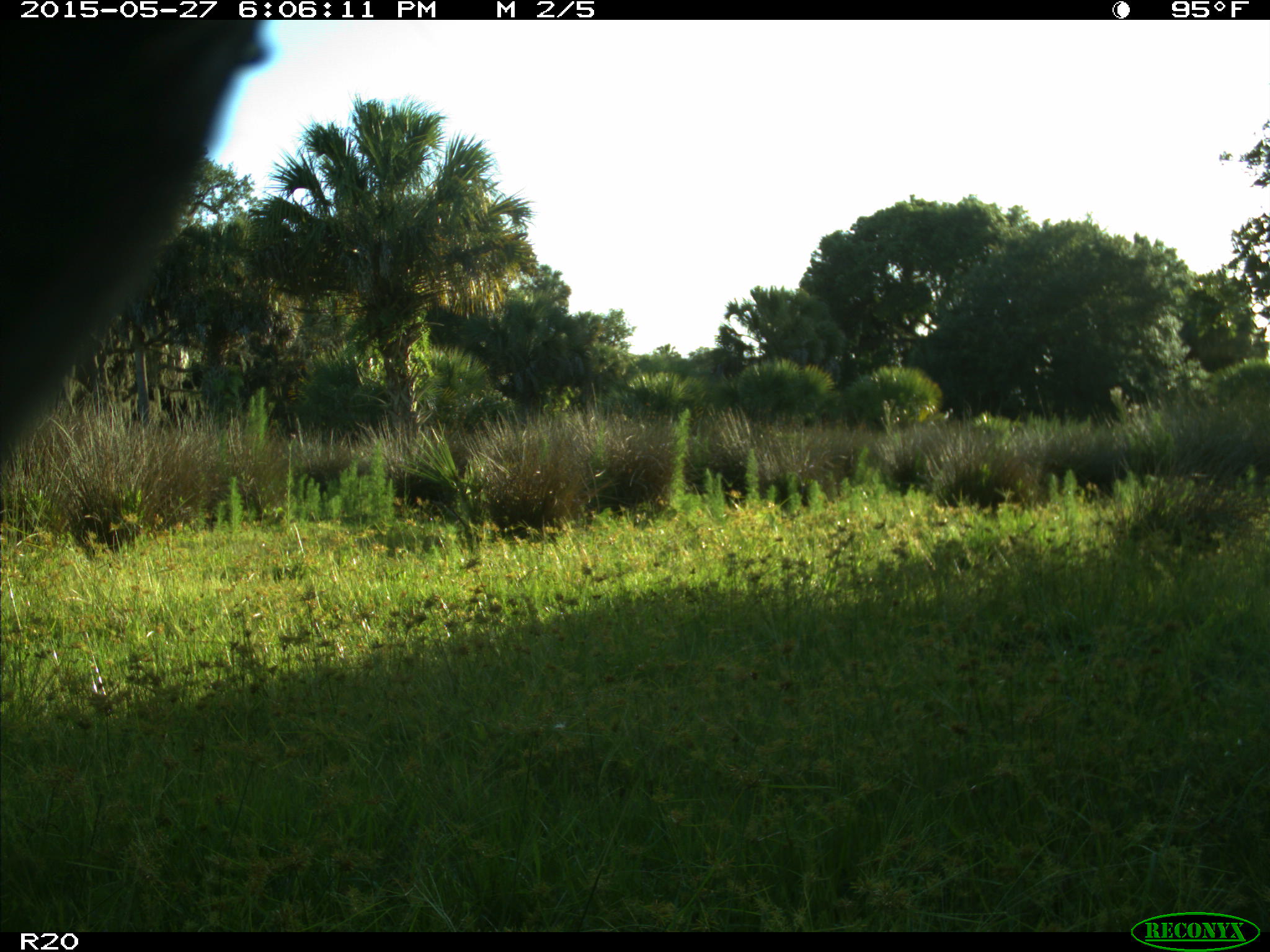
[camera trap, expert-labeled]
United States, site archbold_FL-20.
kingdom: Animalia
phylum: Chordata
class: Mammalia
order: Artiodactyla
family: Bovidae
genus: Bos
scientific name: Bos taurus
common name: domestic cow